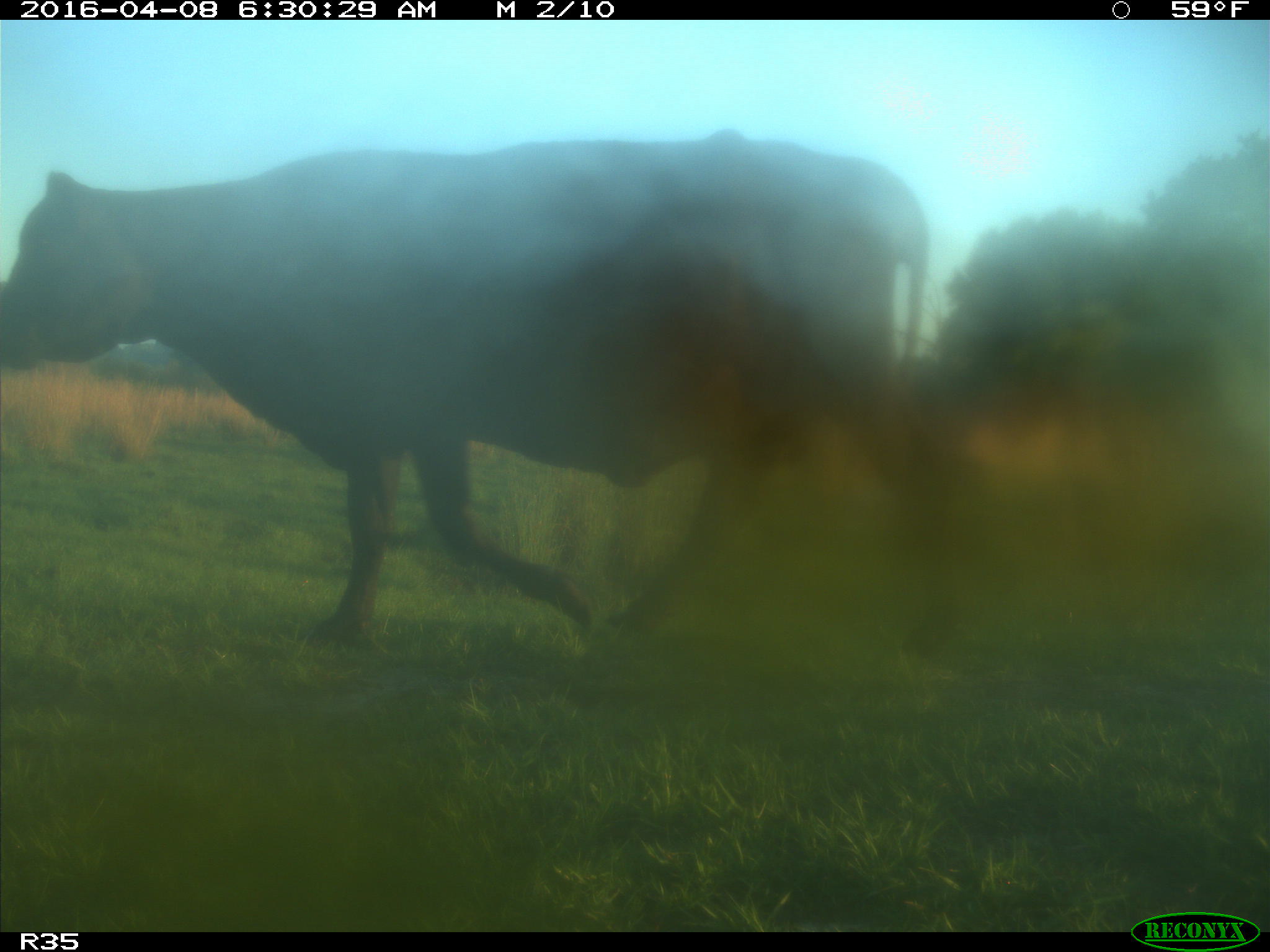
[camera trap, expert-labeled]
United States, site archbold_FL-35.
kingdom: Animalia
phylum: Chordata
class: Mammalia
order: Artiodactyla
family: Bovidae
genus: Bos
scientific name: Bos taurus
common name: domestic cow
Bos taurus (domestic cow).